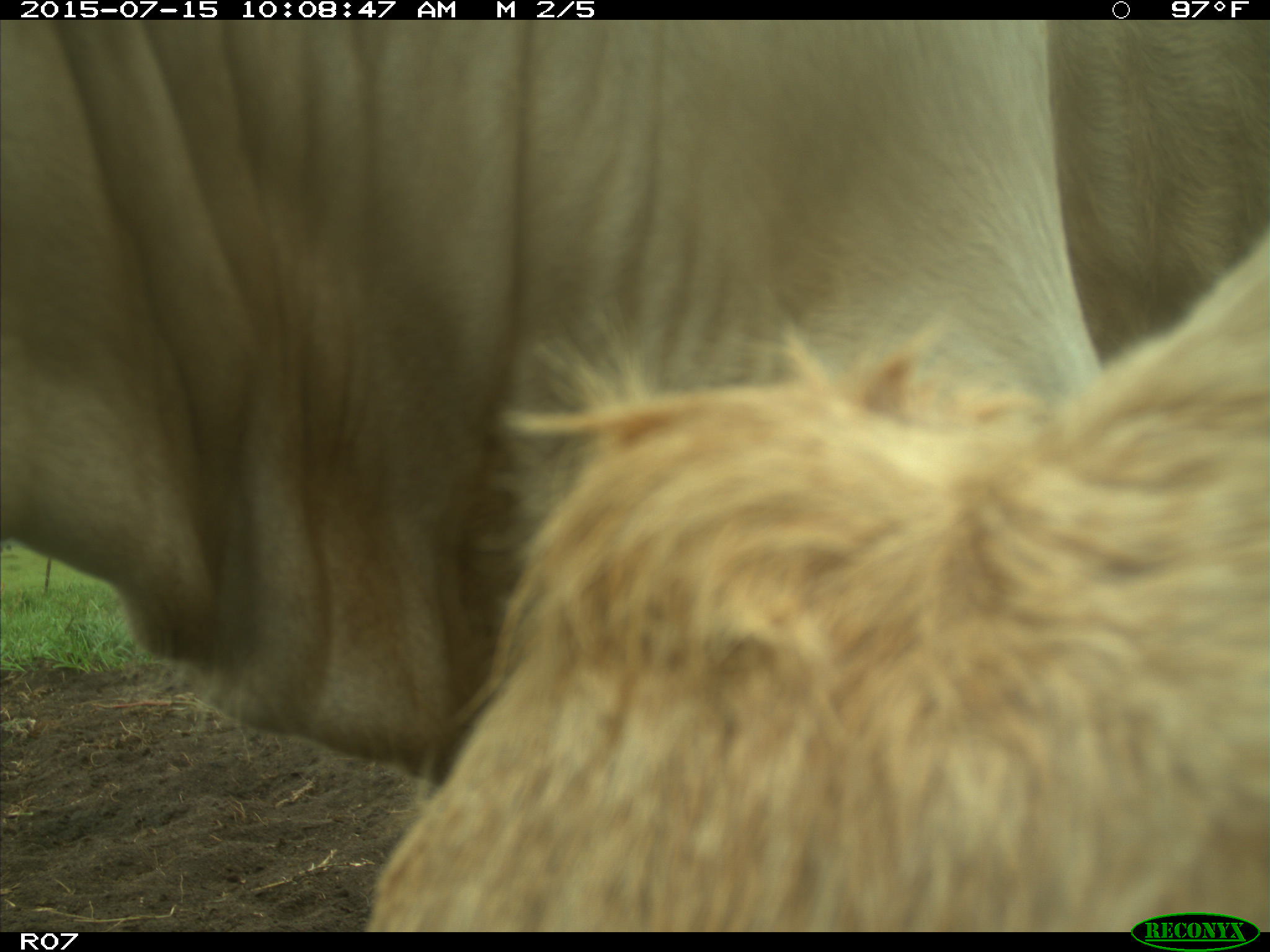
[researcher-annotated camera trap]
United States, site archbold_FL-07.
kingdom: Animalia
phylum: Chordata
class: Mammalia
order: Artiodactyla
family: Bovidae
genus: Bos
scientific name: Bos taurus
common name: domestic cow